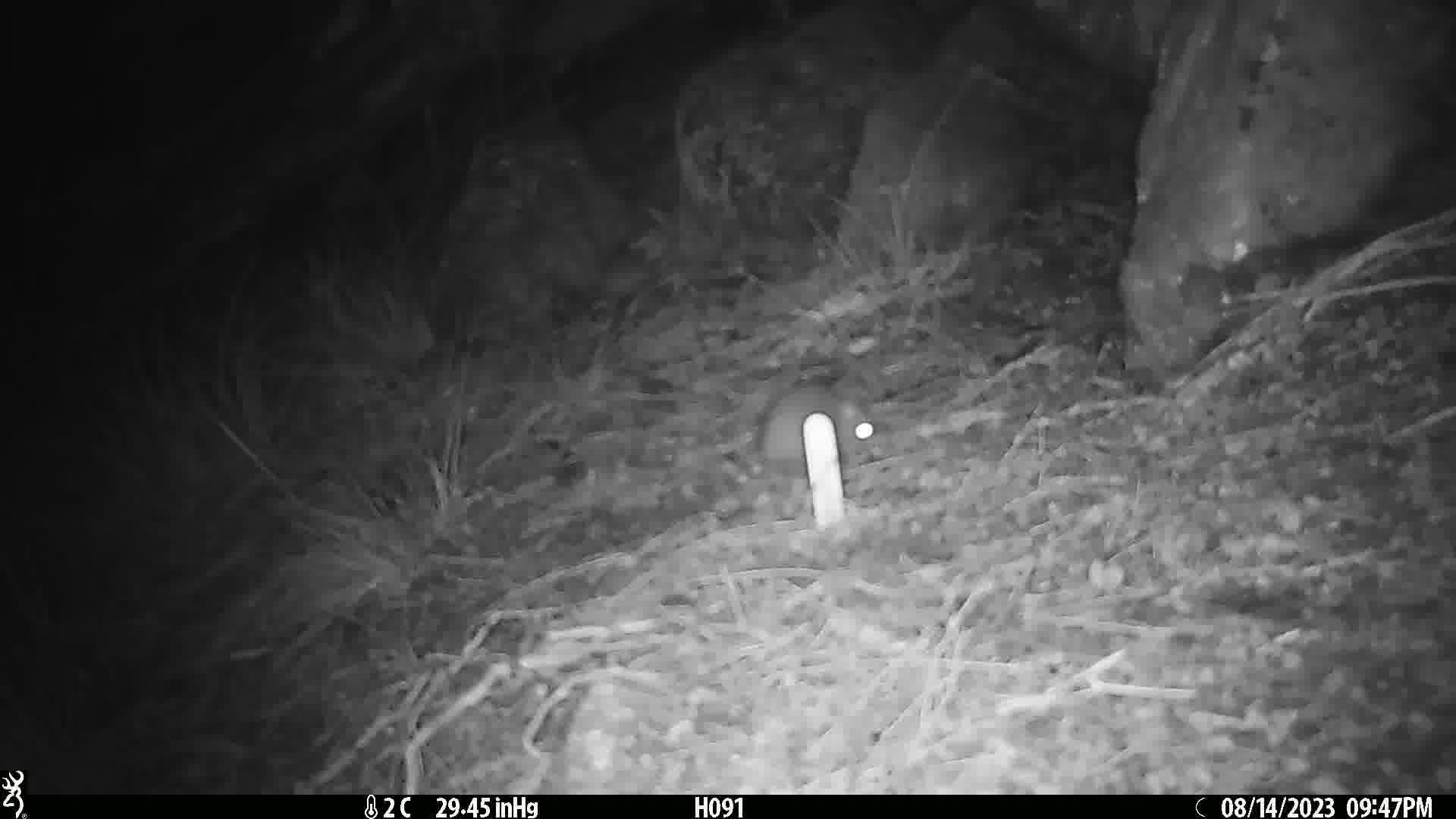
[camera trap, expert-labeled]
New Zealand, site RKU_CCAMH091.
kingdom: Animalia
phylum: Chordata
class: Mammalia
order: Rodentia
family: Muridae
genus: Rattus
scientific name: Rattus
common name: rat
Rat (Rattus).